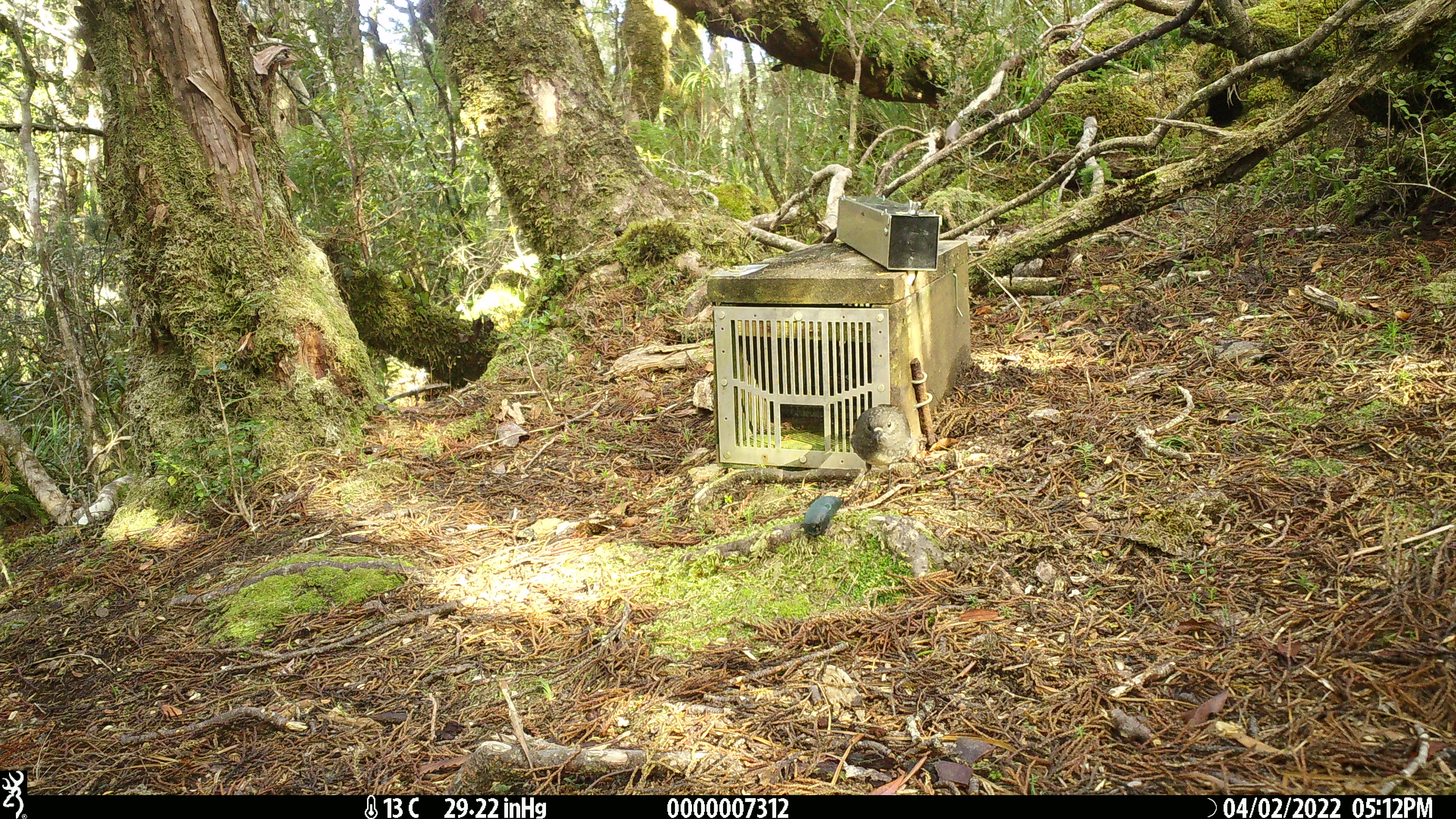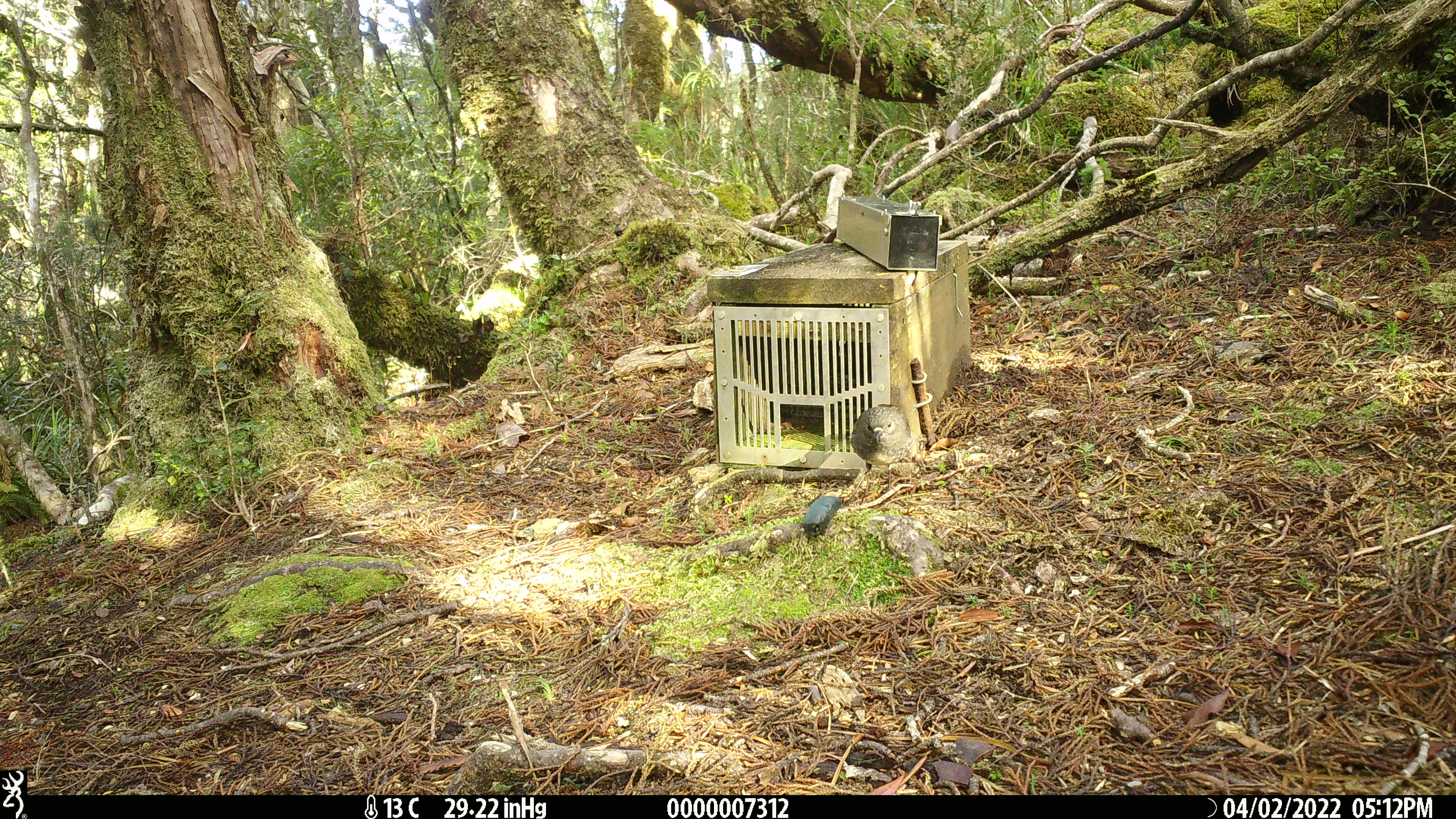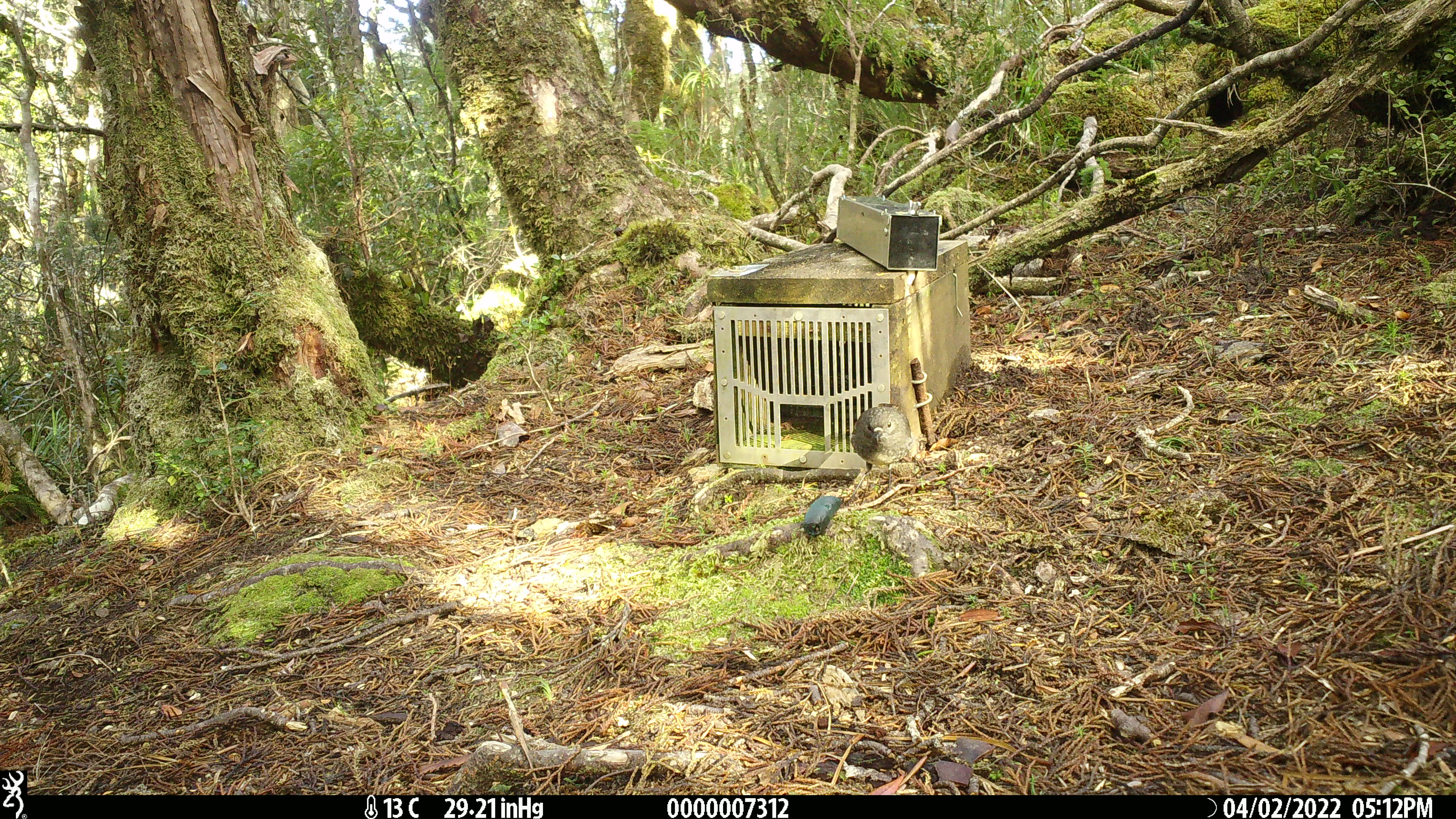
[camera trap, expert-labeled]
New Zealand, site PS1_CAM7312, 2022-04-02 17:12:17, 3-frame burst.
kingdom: Animalia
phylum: Chordata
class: Aves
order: Passeriformes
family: Petroicidae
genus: Petroica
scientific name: Petroica australis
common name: new zealand robin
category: robin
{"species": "robin (new zealand robin) (Petroica australis)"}